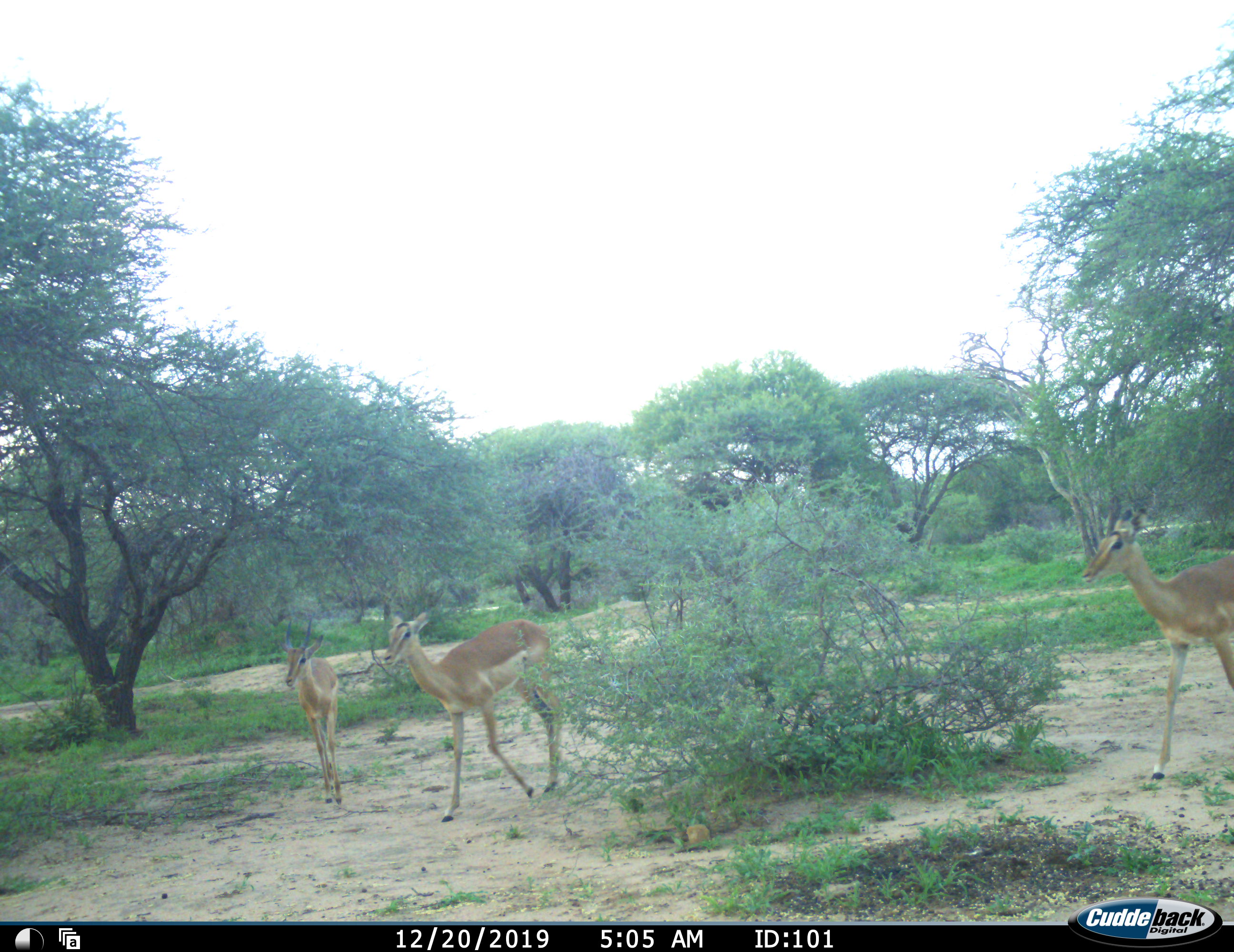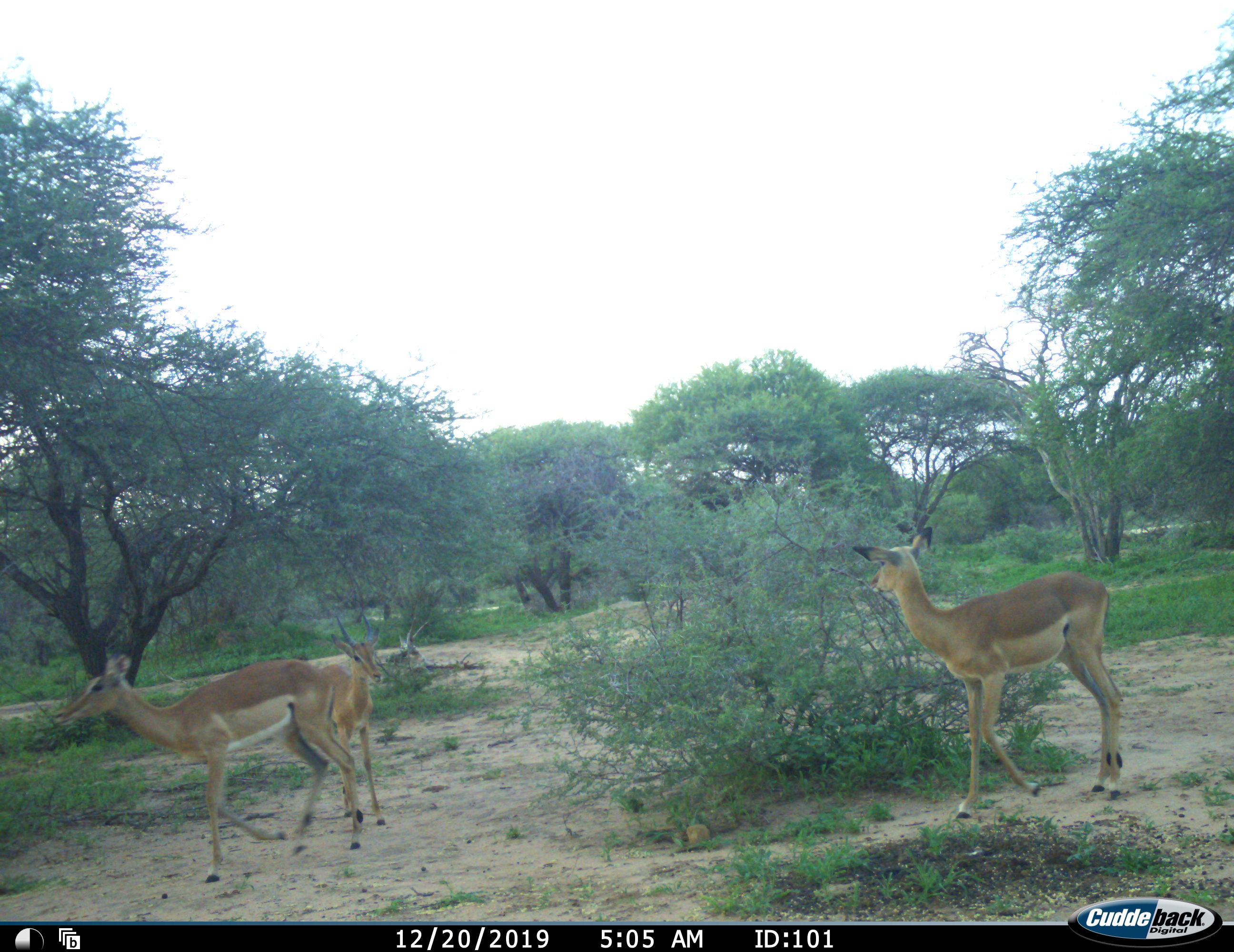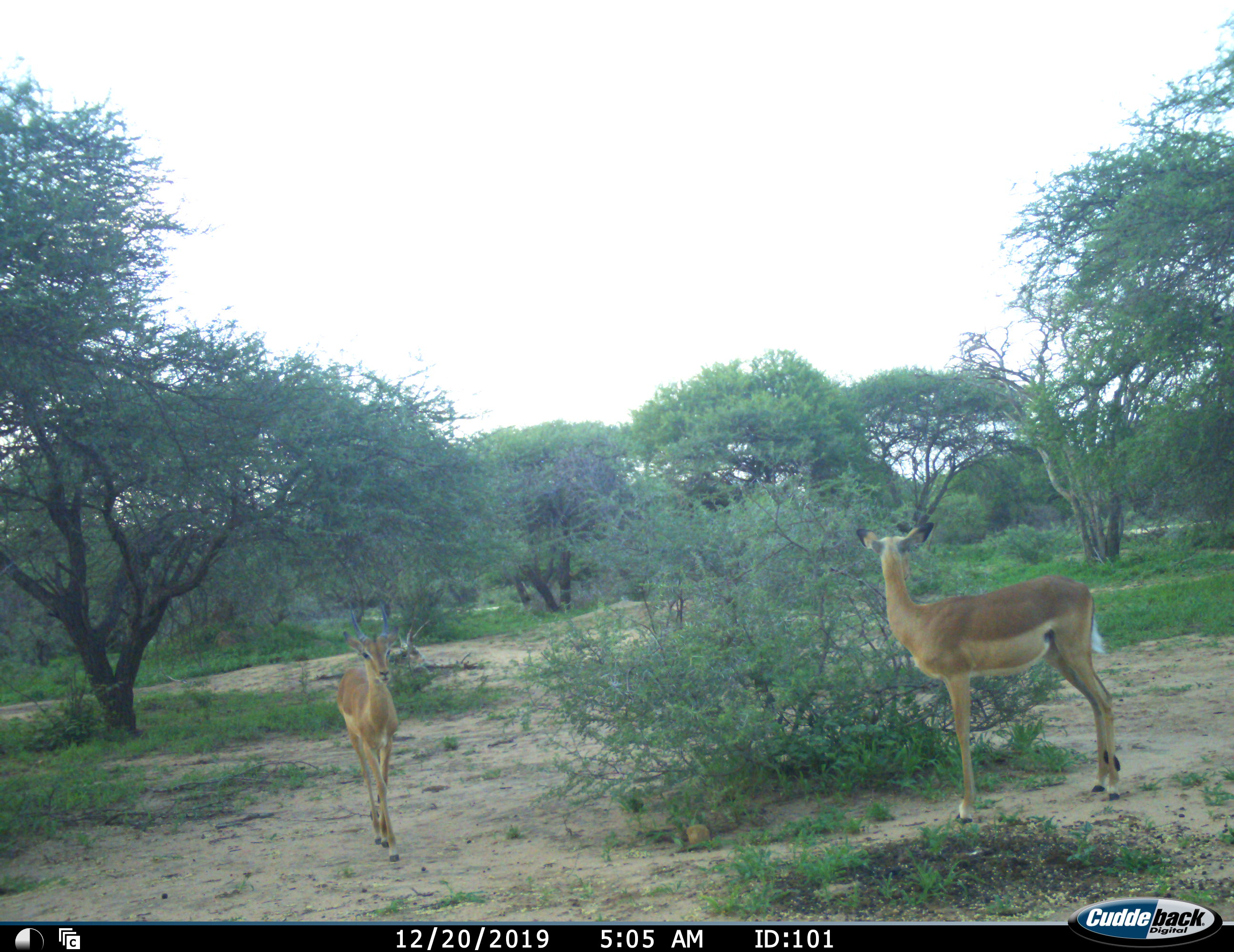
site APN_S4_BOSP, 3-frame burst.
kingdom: Animalia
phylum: Chordata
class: Mammalia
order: Artiodactyla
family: Bovidae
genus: Aepyceros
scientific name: Aepyceros melampus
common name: impala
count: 3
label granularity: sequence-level